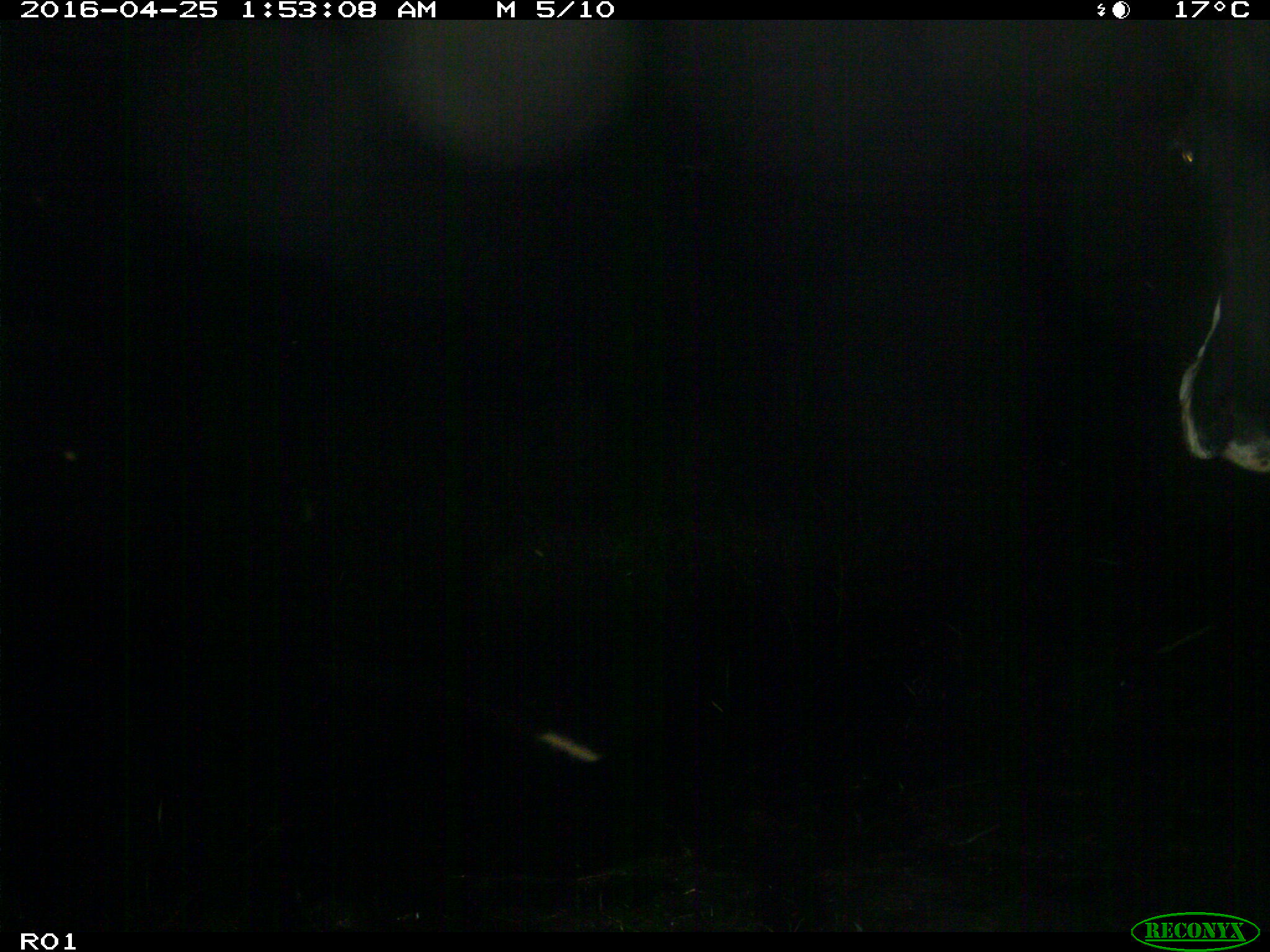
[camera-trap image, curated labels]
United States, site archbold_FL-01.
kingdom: Animalia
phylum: Chordata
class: Mammalia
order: Artiodactyla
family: Bovidae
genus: Bos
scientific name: Bos taurus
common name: domestic cow